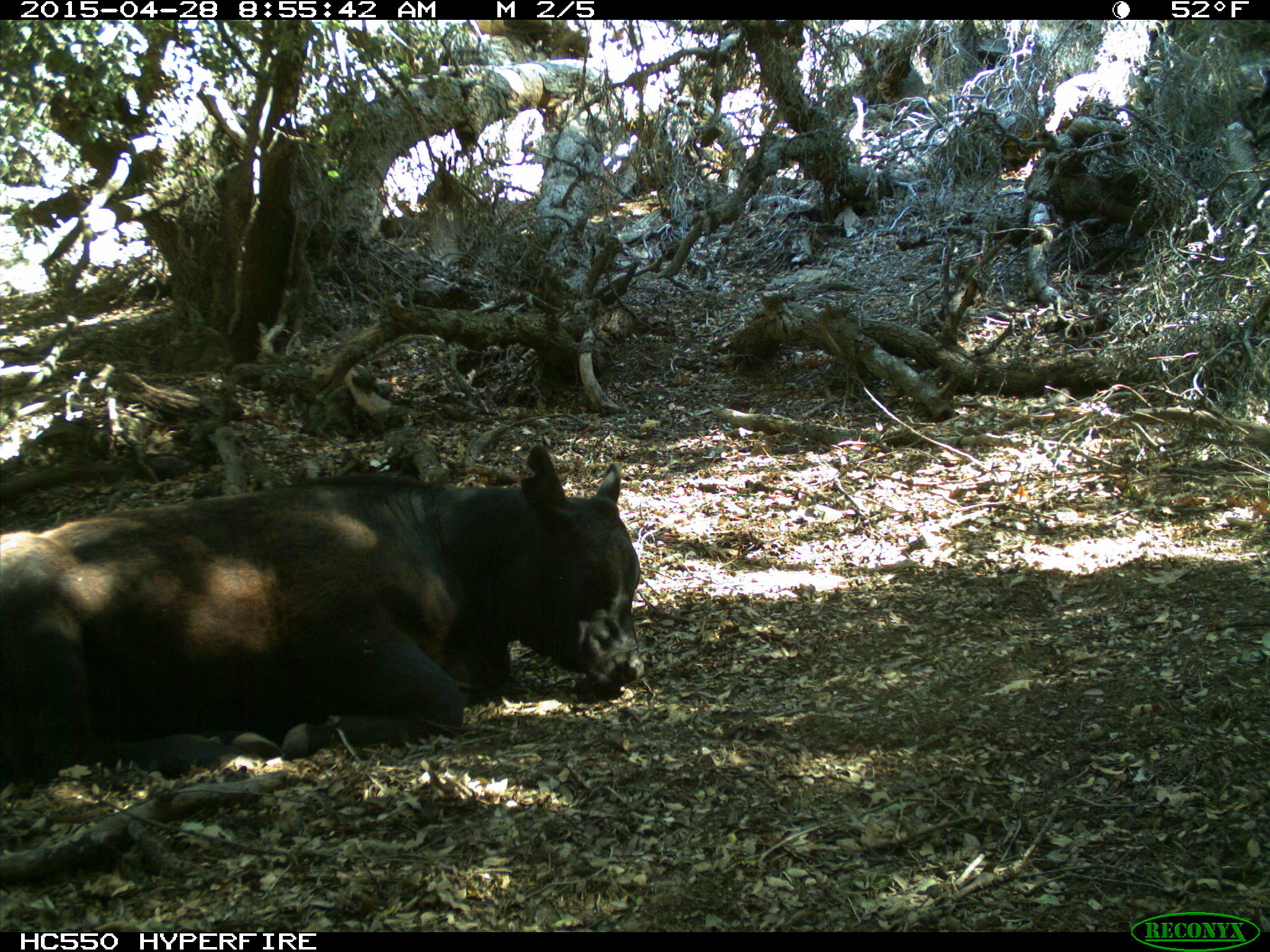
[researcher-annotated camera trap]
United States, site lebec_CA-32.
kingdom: Animalia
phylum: Chordata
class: Mammalia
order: Artiodactyla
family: Bovidae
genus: Bos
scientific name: Bos taurus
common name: domestic cow